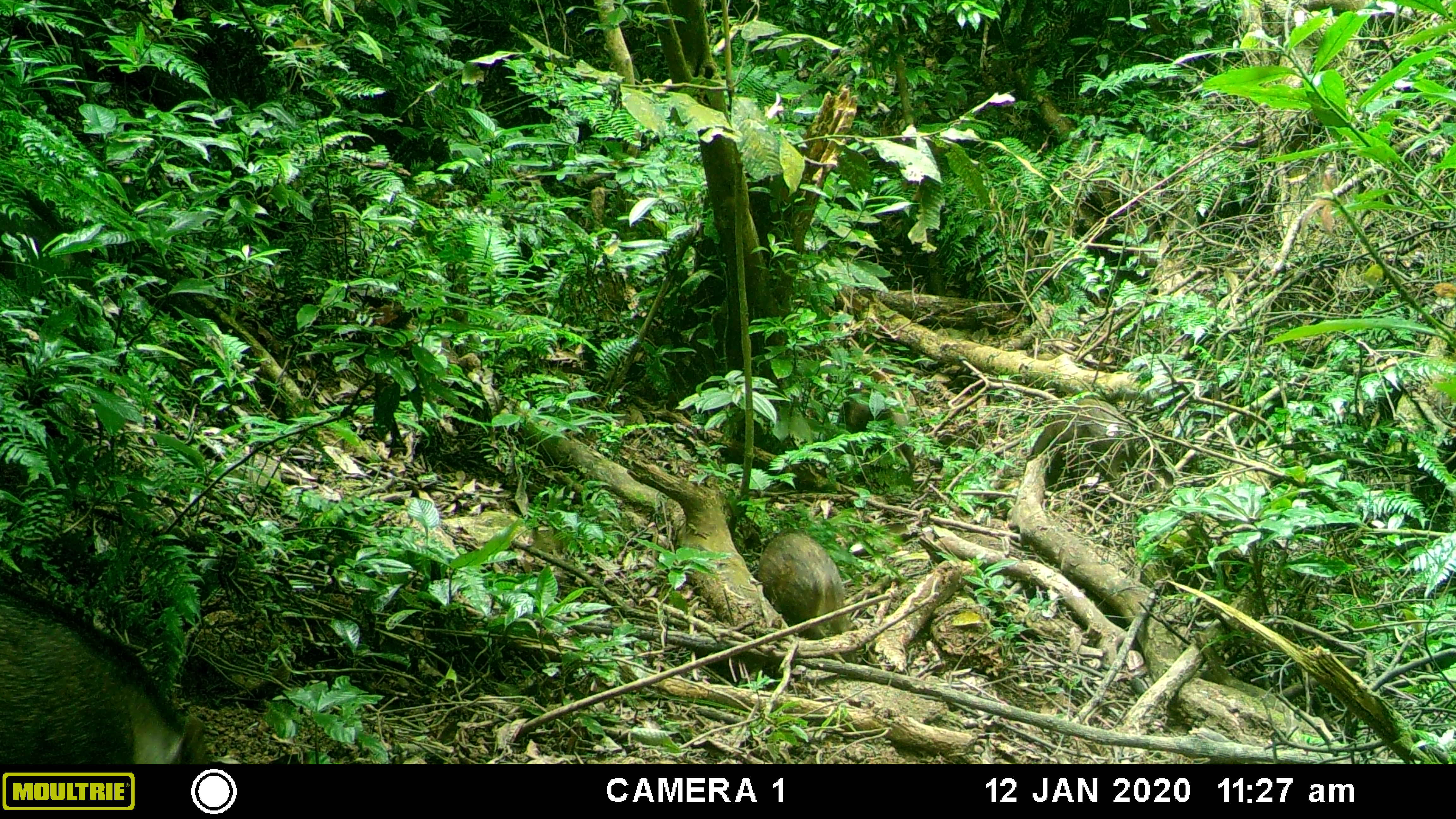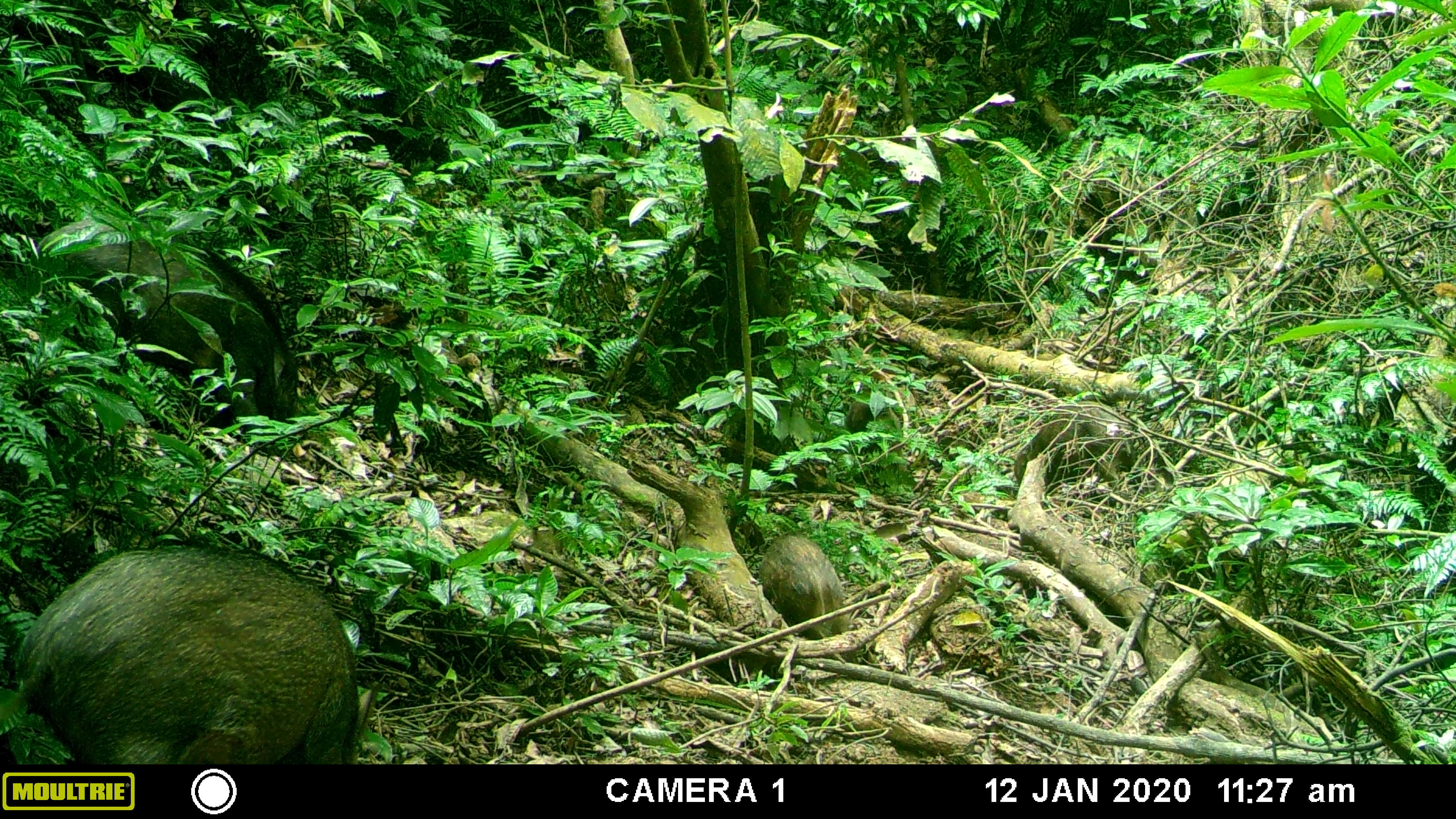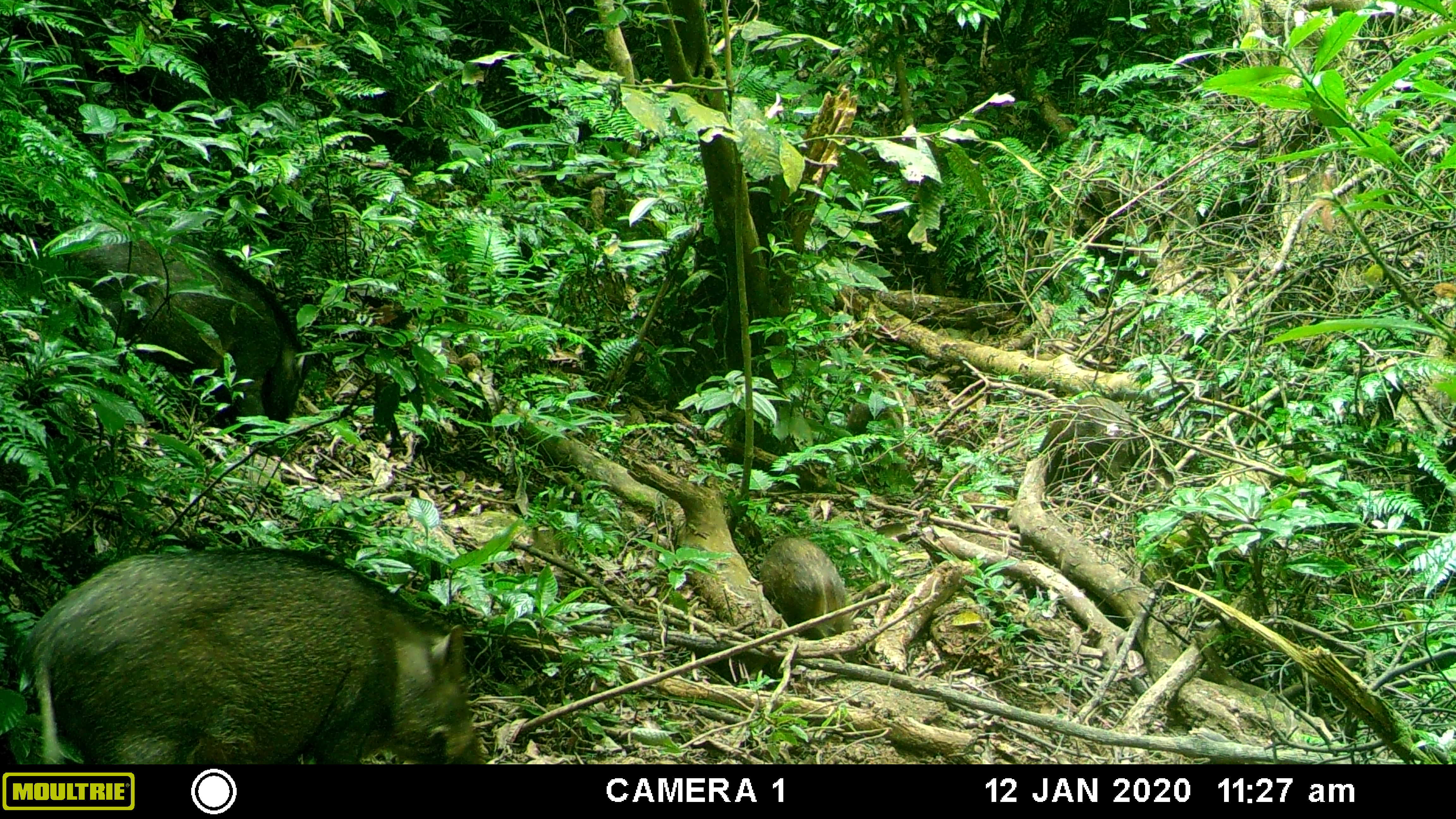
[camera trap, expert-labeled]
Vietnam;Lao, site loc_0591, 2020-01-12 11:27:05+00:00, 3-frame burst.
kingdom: Animalia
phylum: Chordata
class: Mammalia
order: Artiodactyla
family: Suidae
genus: Sus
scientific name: Sus scrofa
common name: eurasian wild pig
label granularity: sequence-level